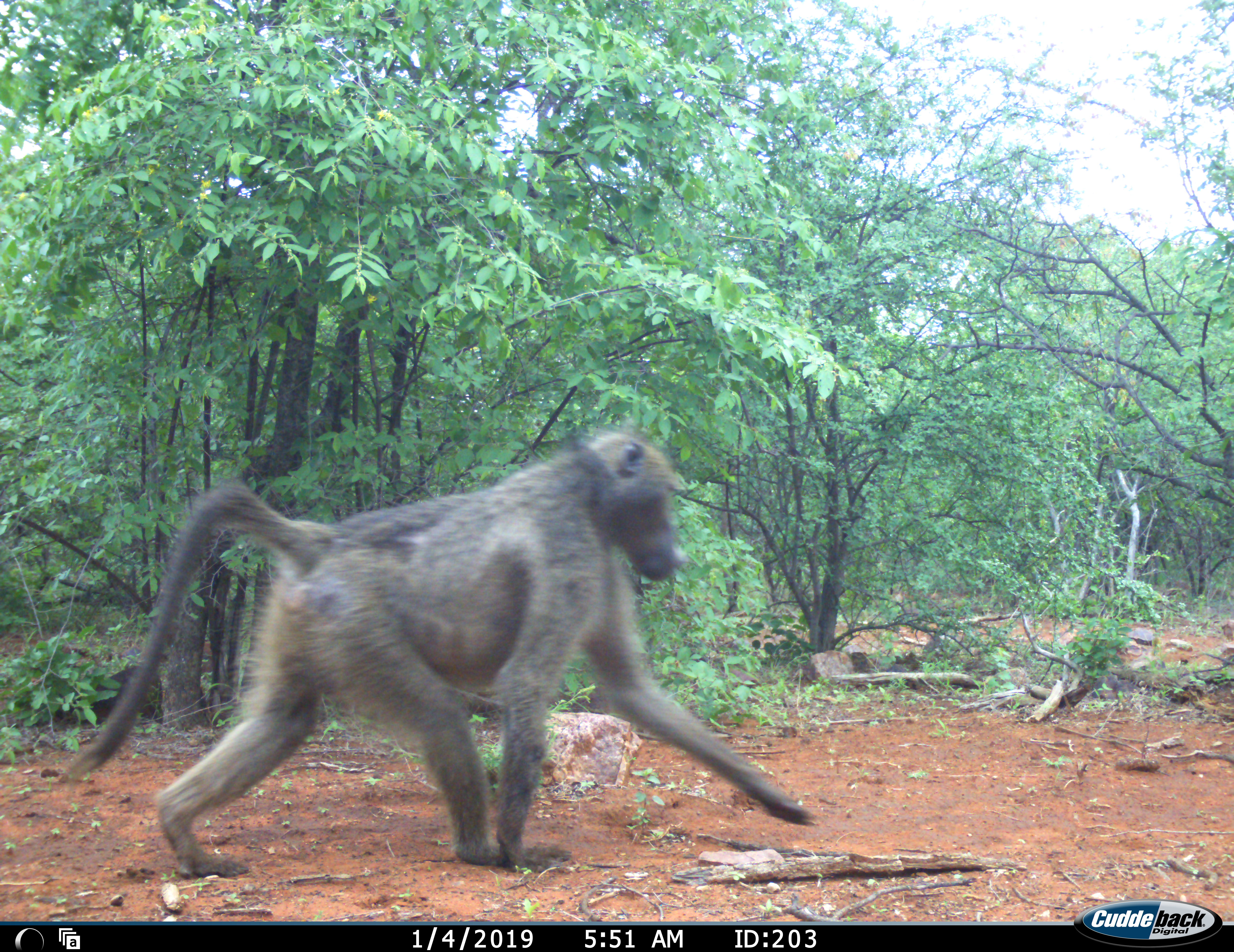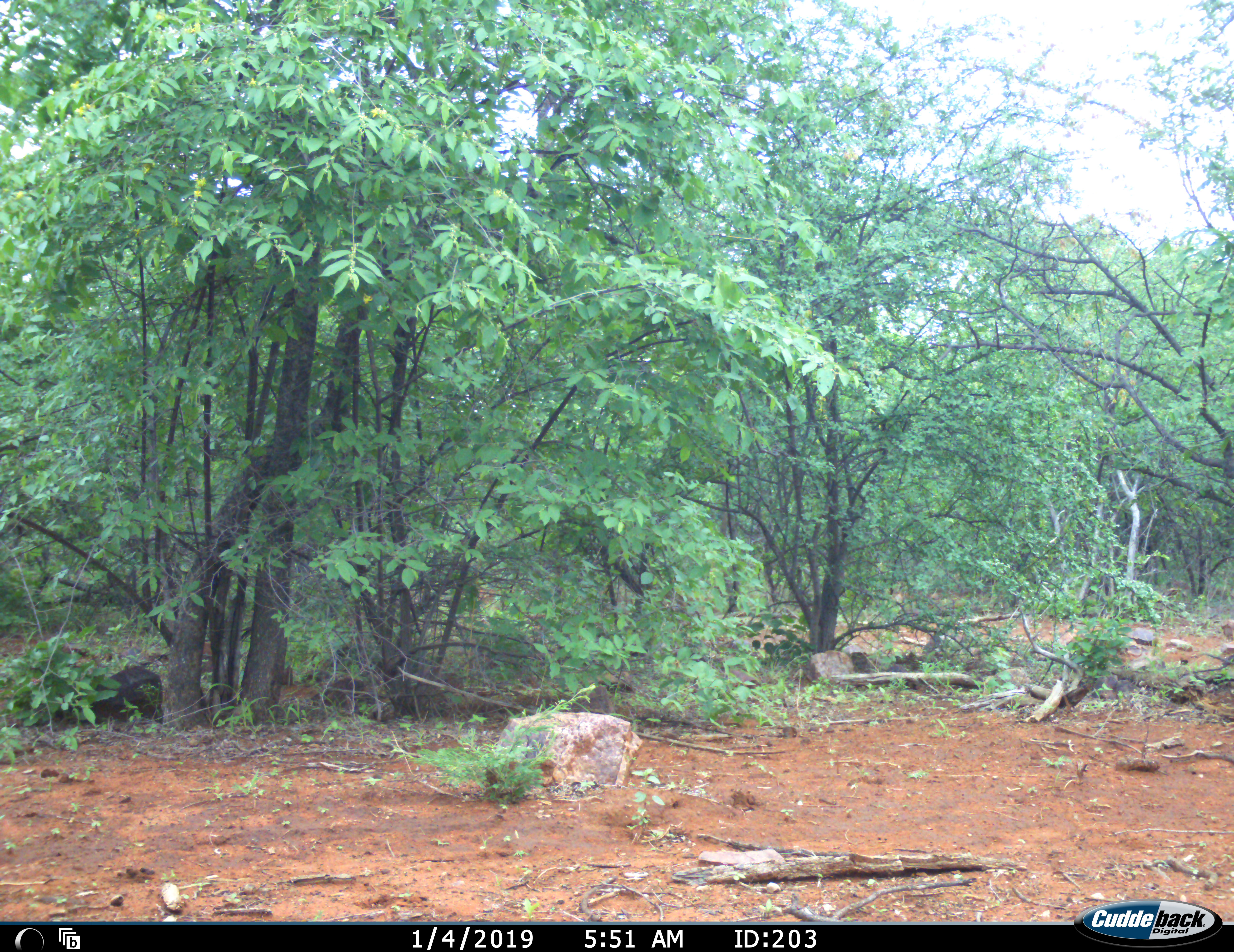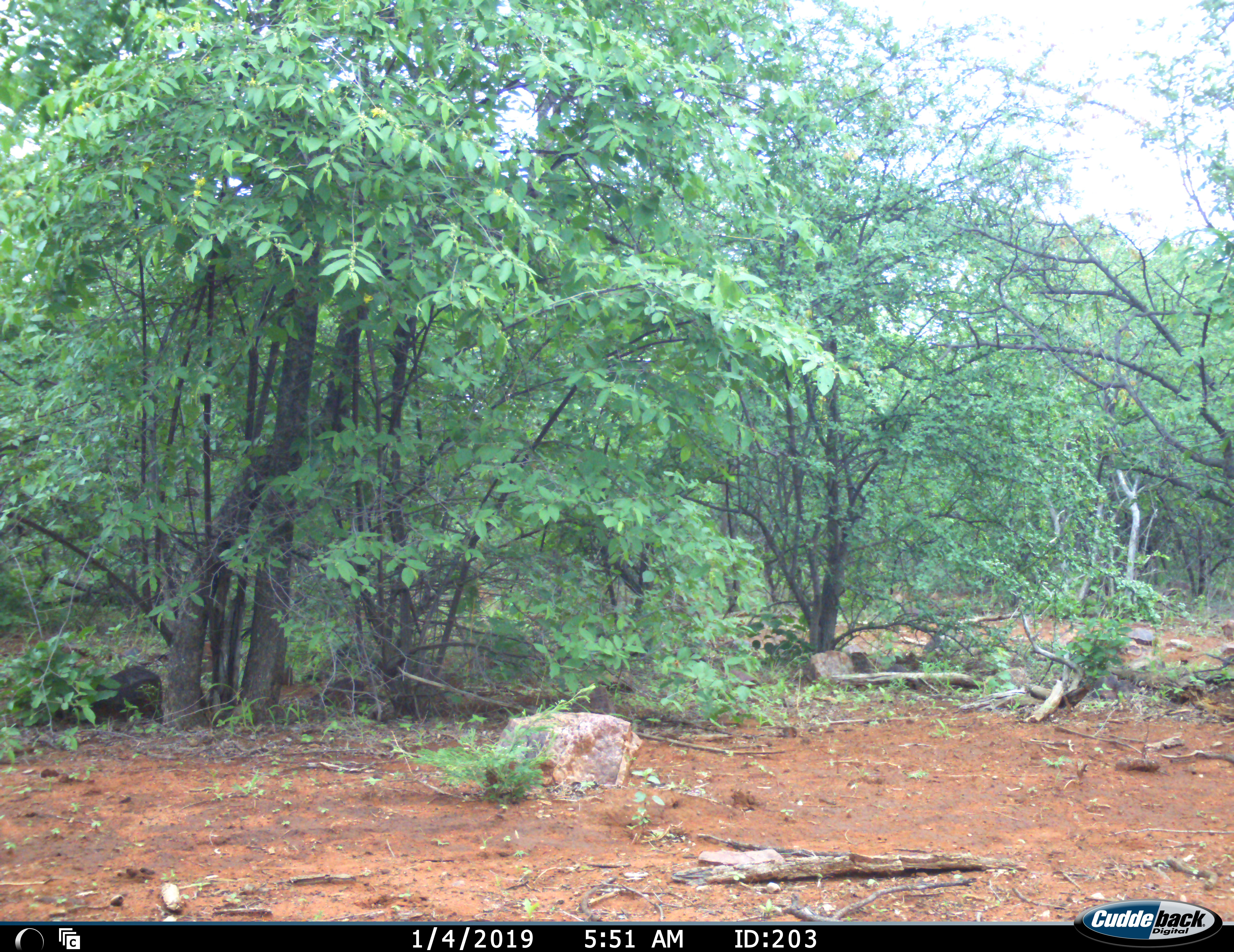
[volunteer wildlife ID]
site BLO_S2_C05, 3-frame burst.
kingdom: Animalia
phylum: Chordata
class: Mammalia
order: Primates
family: Cercopithecidae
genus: Papio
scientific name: Papio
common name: baboon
Baboon (Papio), count 1. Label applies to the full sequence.